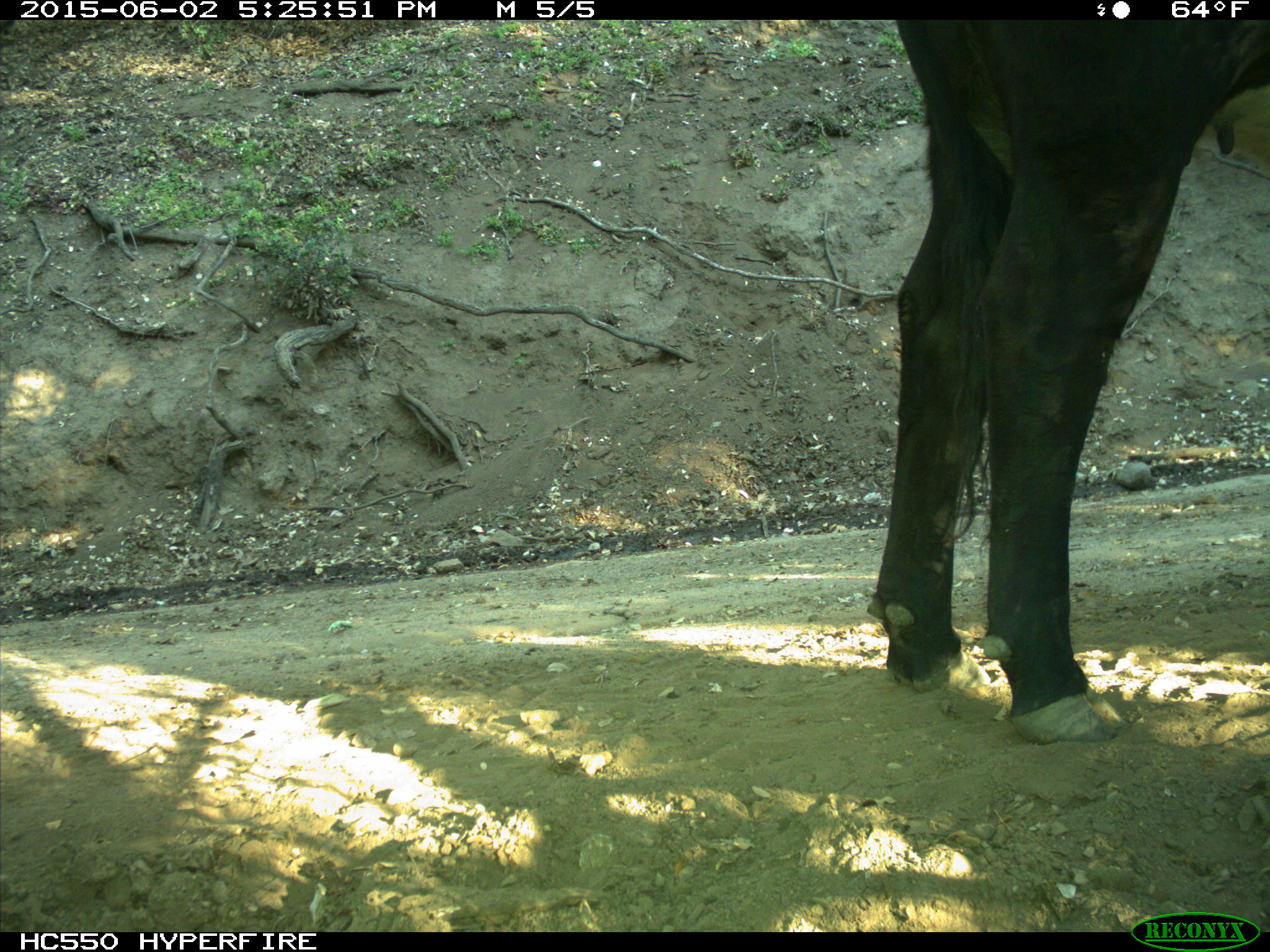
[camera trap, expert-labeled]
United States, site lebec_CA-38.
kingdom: Animalia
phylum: Chordata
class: Mammalia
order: Artiodactyla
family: Bovidae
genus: Bos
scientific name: Bos taurus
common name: domestic cow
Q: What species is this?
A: Bos taurus (domestic cow).